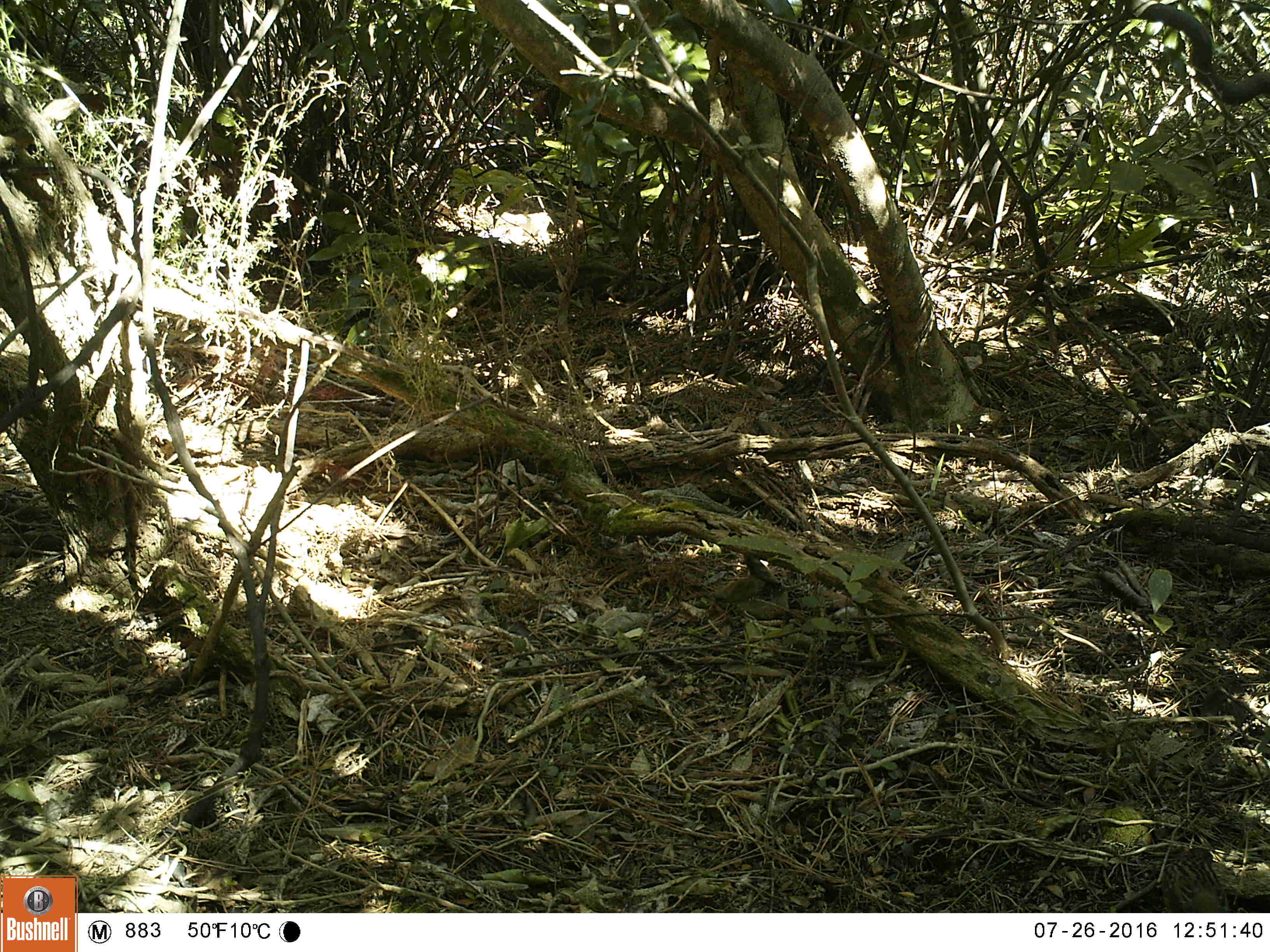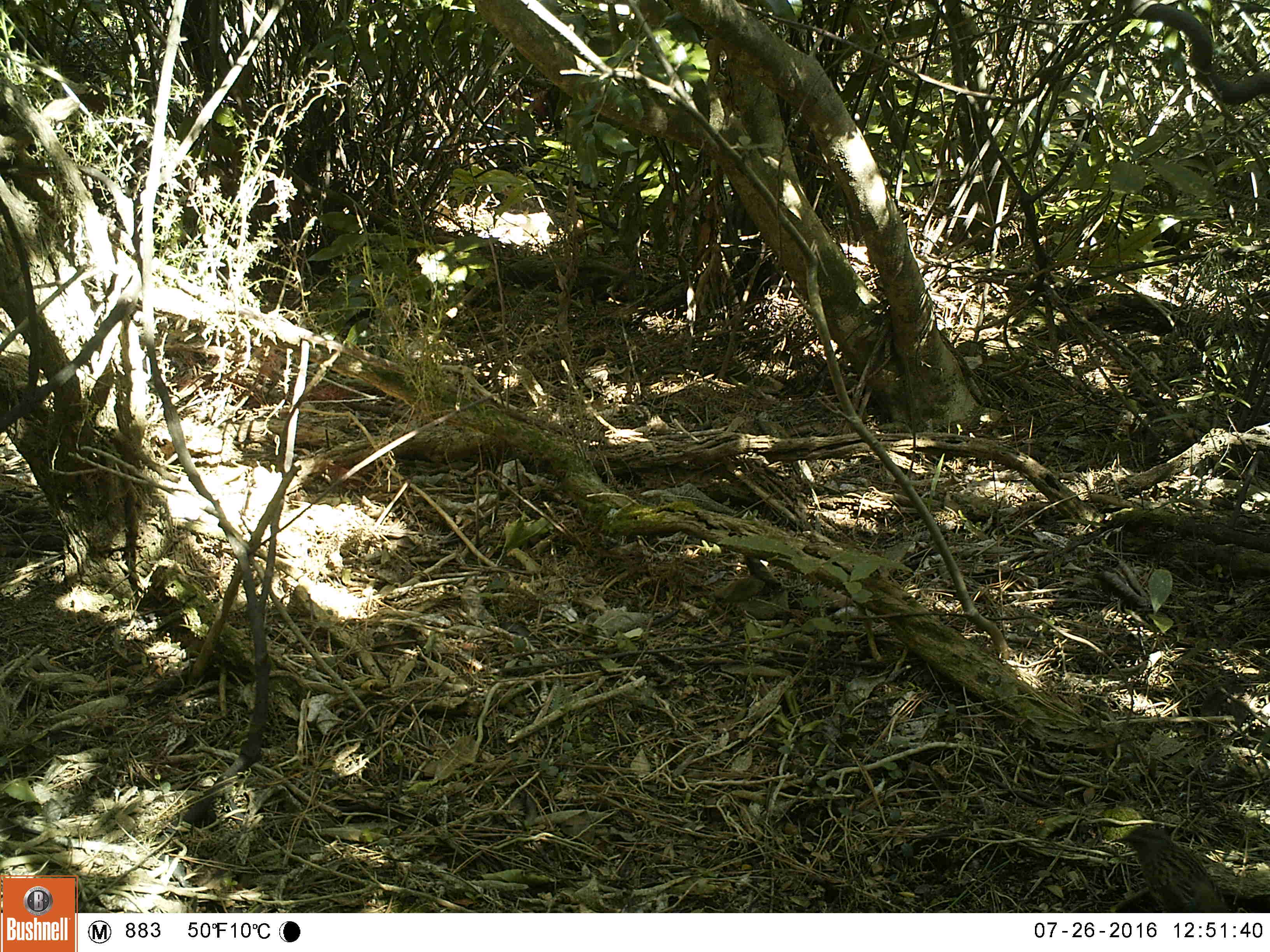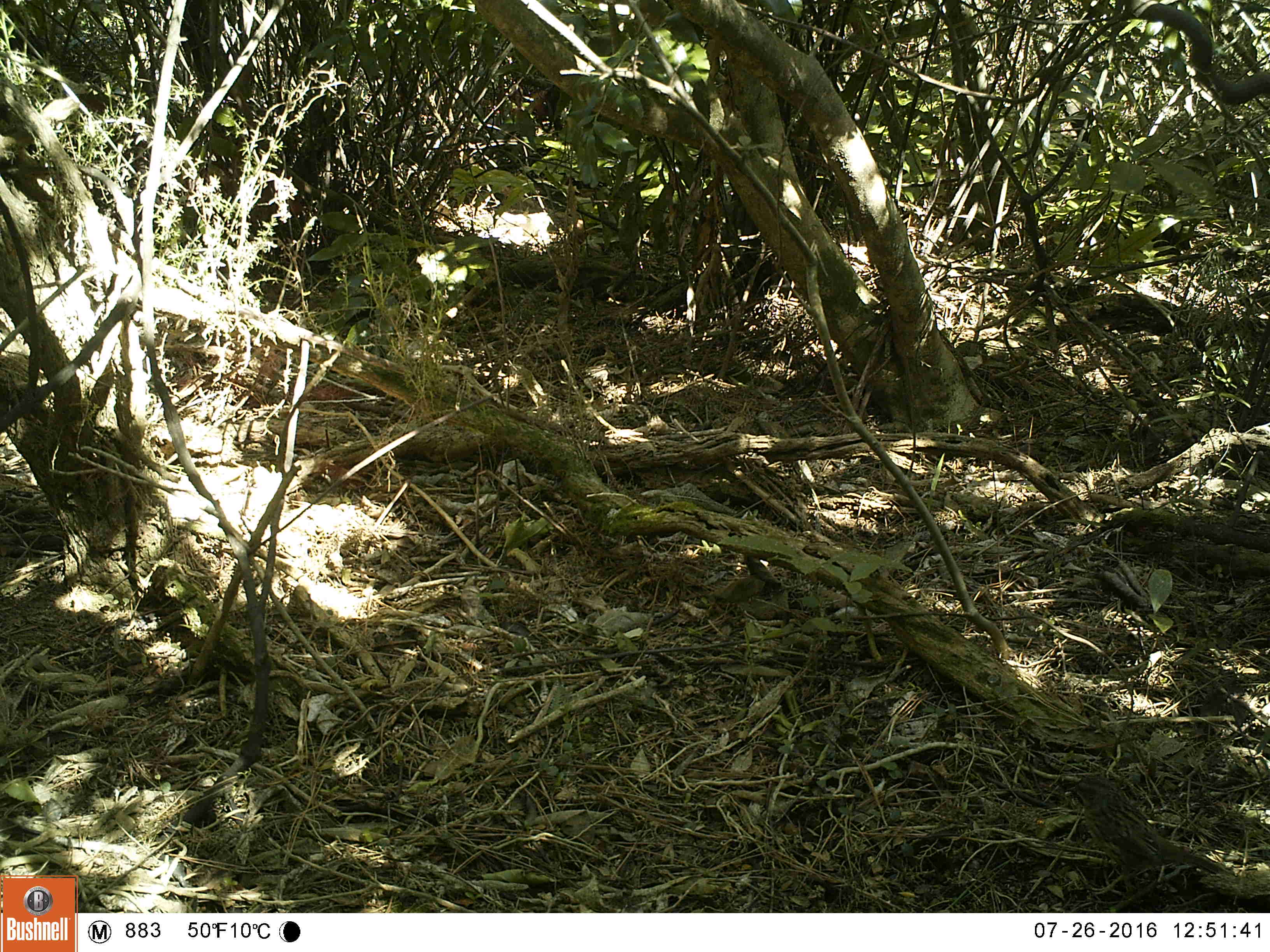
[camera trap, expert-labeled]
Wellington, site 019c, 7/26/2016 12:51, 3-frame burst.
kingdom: Animalia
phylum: Chordata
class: Aves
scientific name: Aves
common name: bird